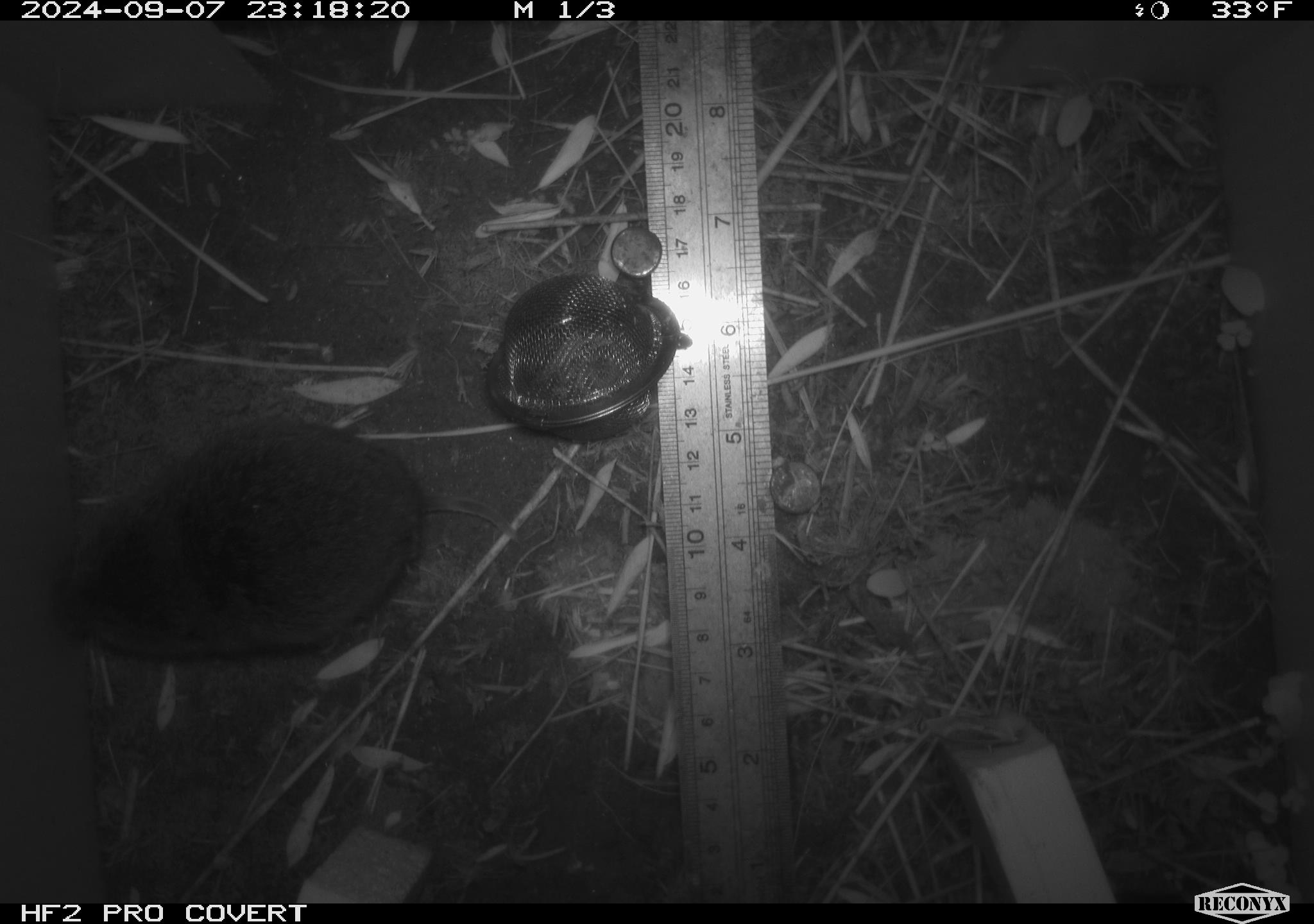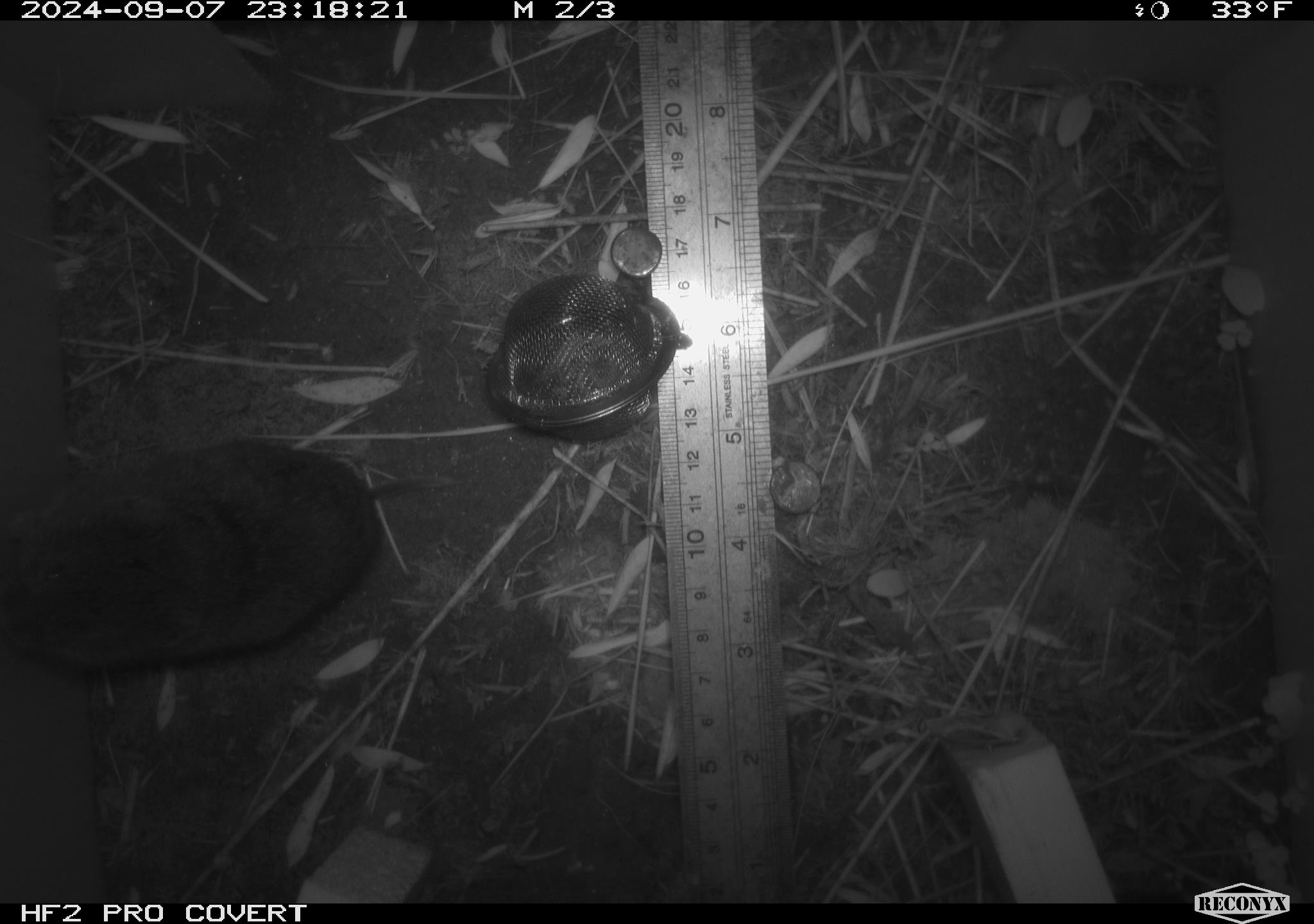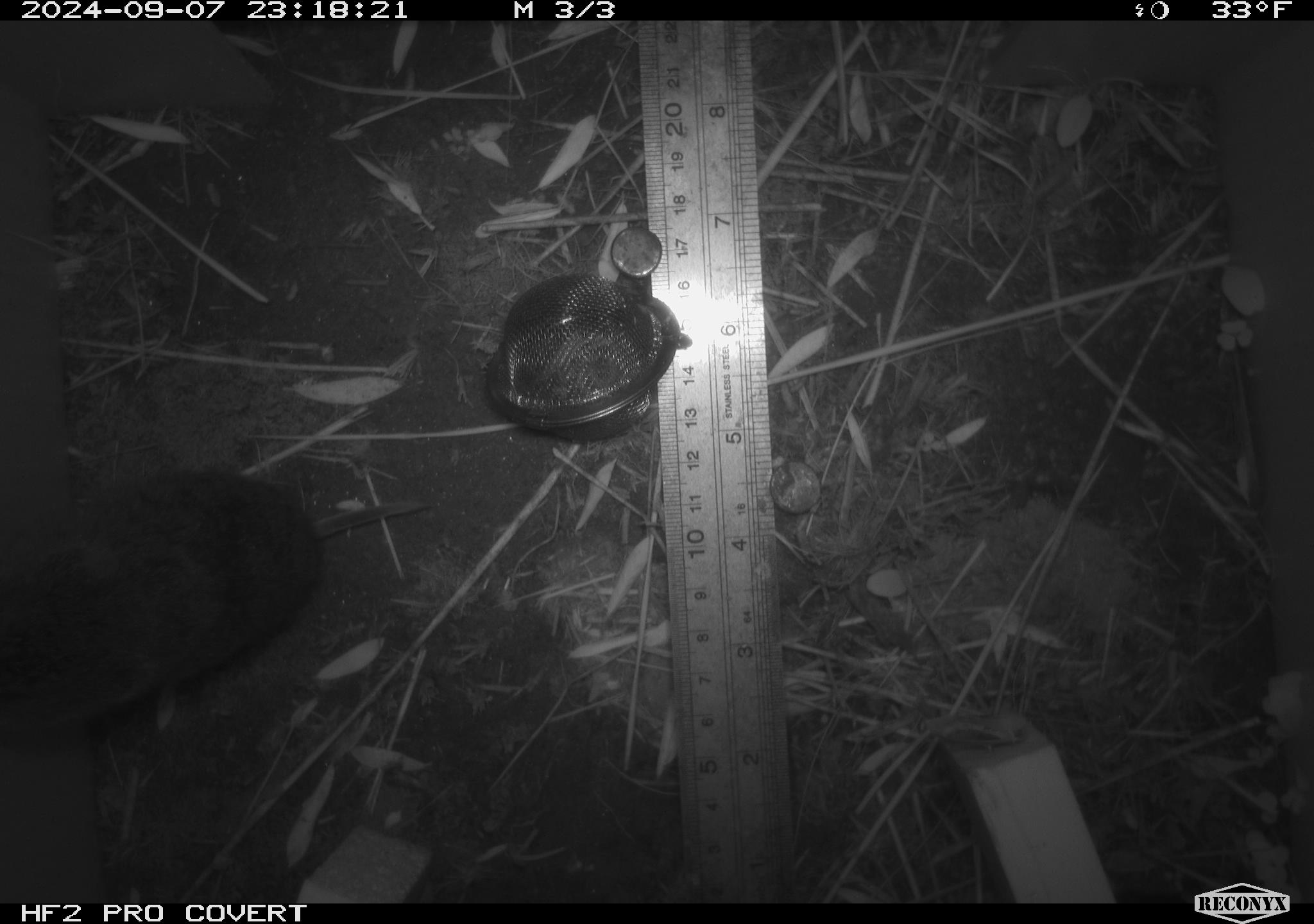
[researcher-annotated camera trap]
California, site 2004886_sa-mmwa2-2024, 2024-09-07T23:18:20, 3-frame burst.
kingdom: Animalia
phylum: Chordata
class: Mammalia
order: Rodentia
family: Cricetidae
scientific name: Arvicolinae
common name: voles, lemmings, and muskrats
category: arvicolinae subfamily